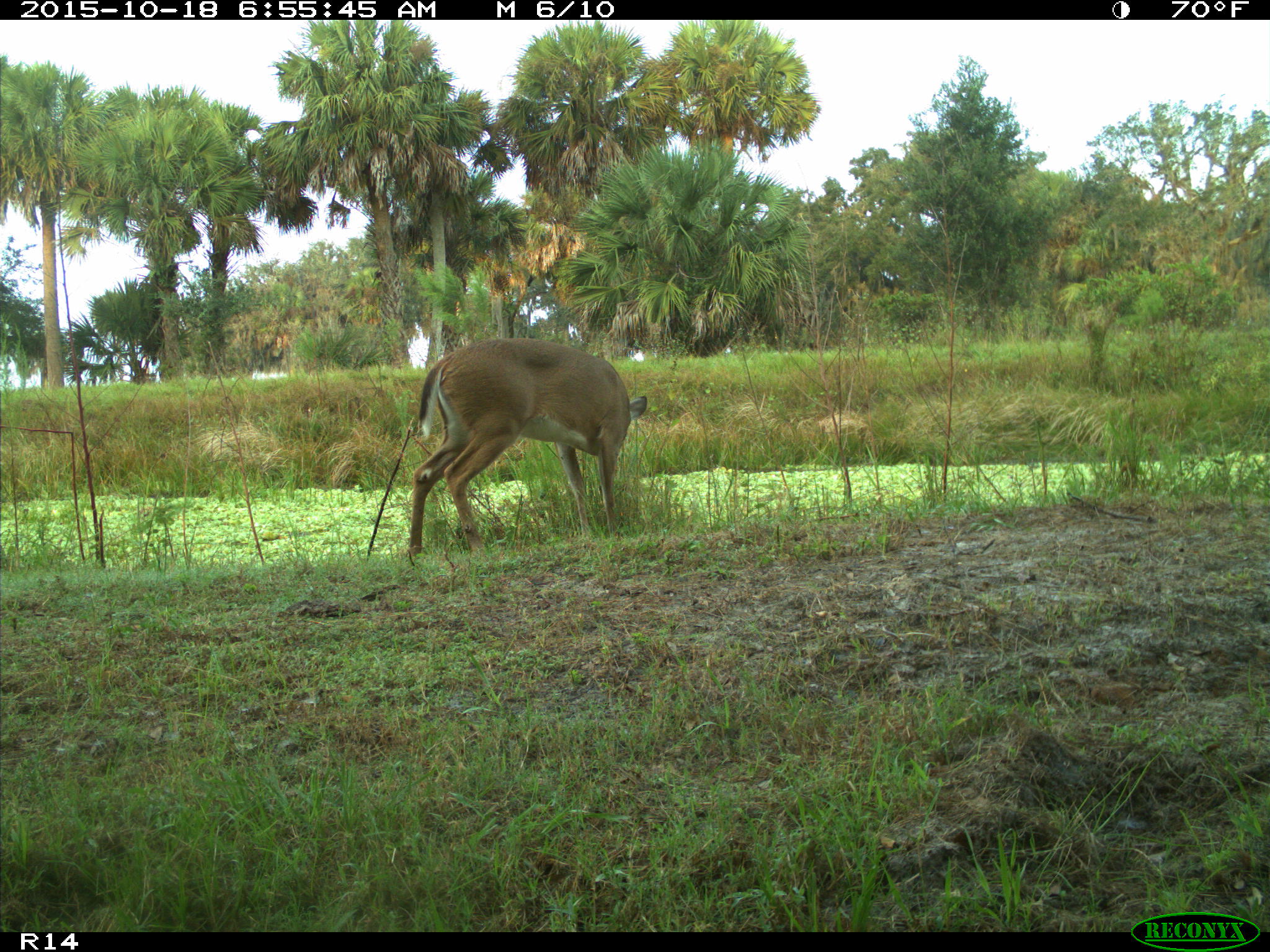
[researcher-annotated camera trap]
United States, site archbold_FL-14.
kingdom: Animalia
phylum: Chordata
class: Mammalia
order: Artiodactyla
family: Cervidae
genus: Odocoileus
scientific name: Odocoileus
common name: deer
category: unidentified deer